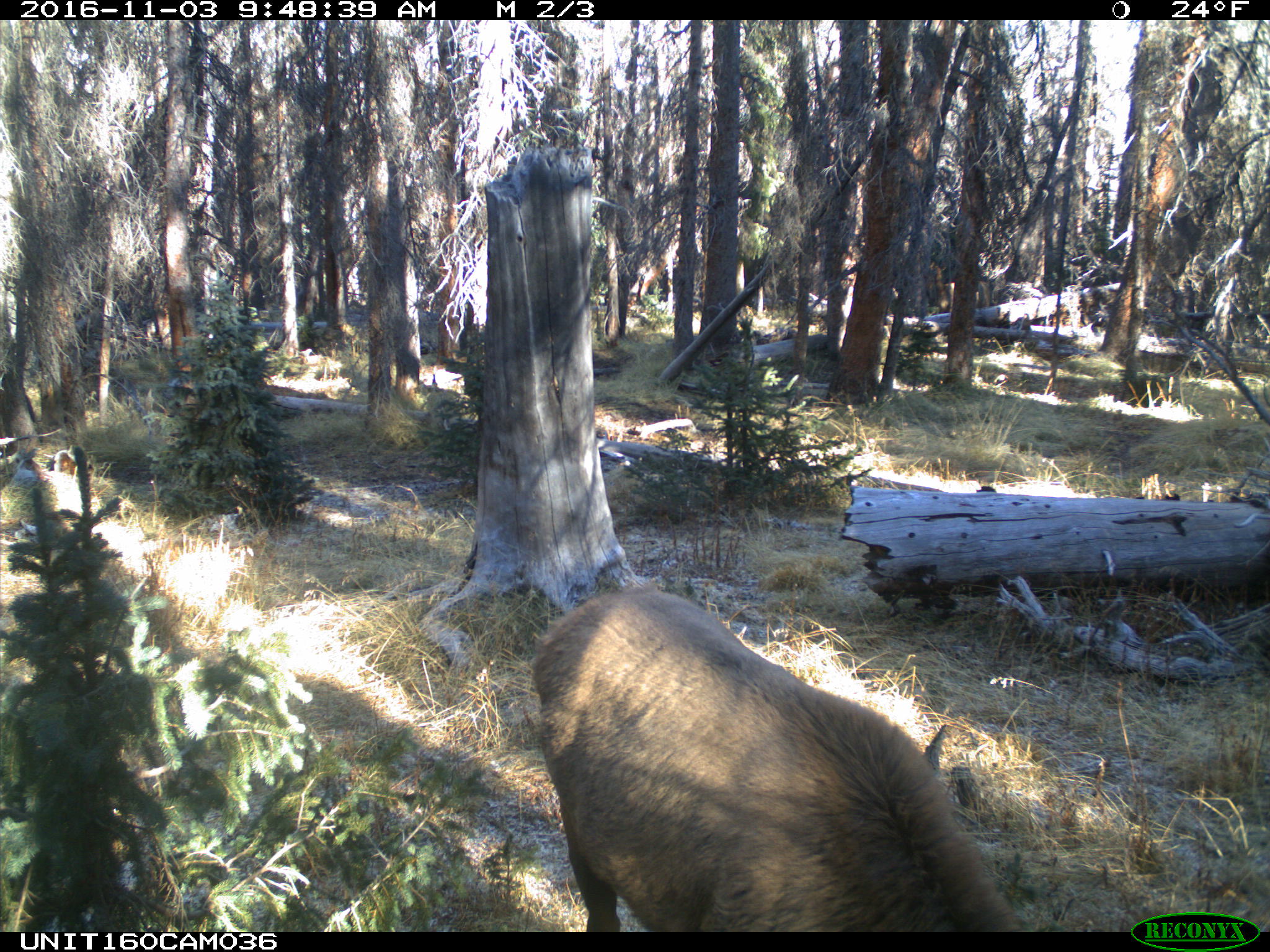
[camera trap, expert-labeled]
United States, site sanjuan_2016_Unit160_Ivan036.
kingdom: Animalia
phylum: Chordata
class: Mammalia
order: Artiodactyla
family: Cervidae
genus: Cervus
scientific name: Cervus elaphus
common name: red deer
Cervus elaphus (red deer).